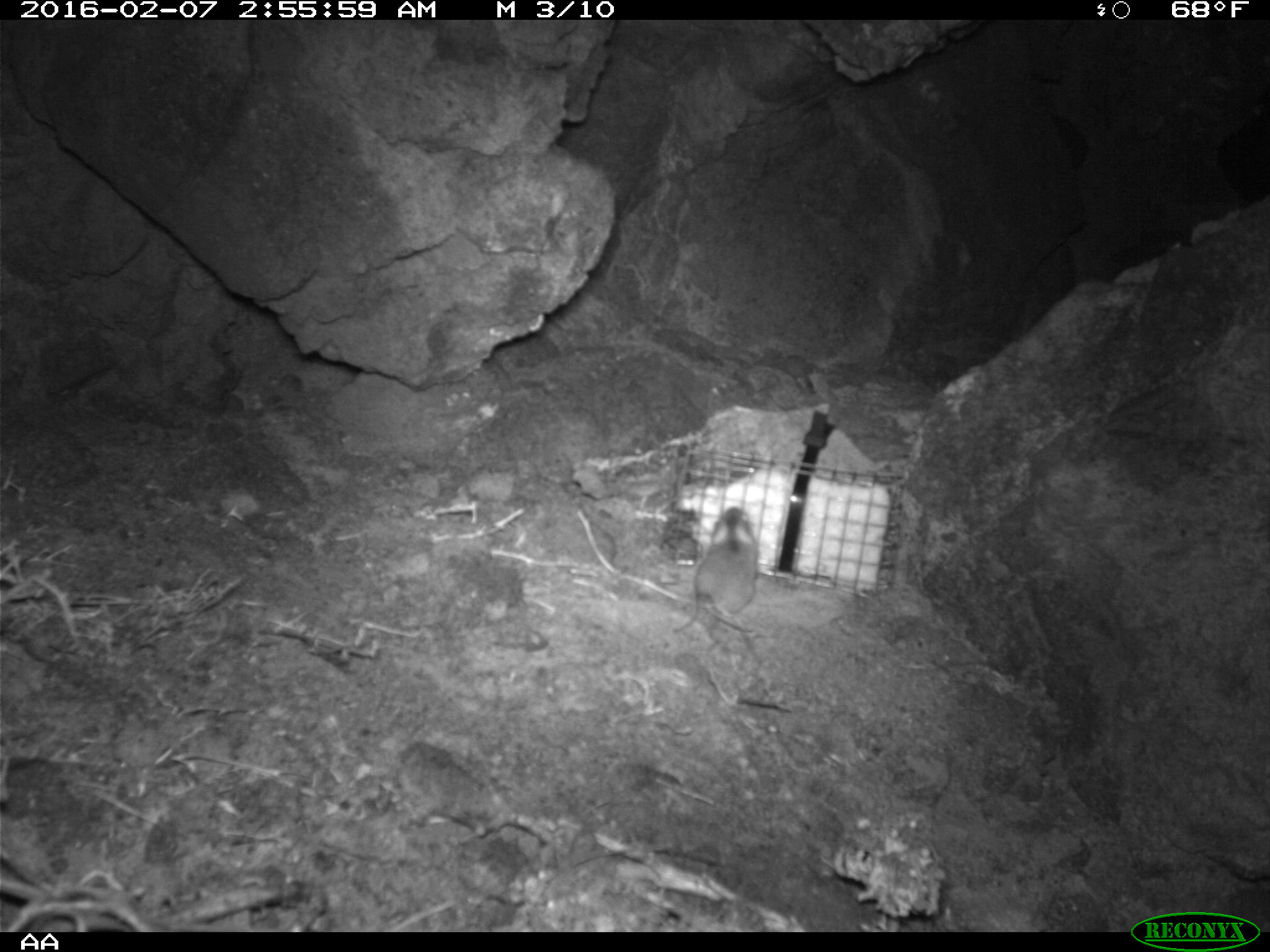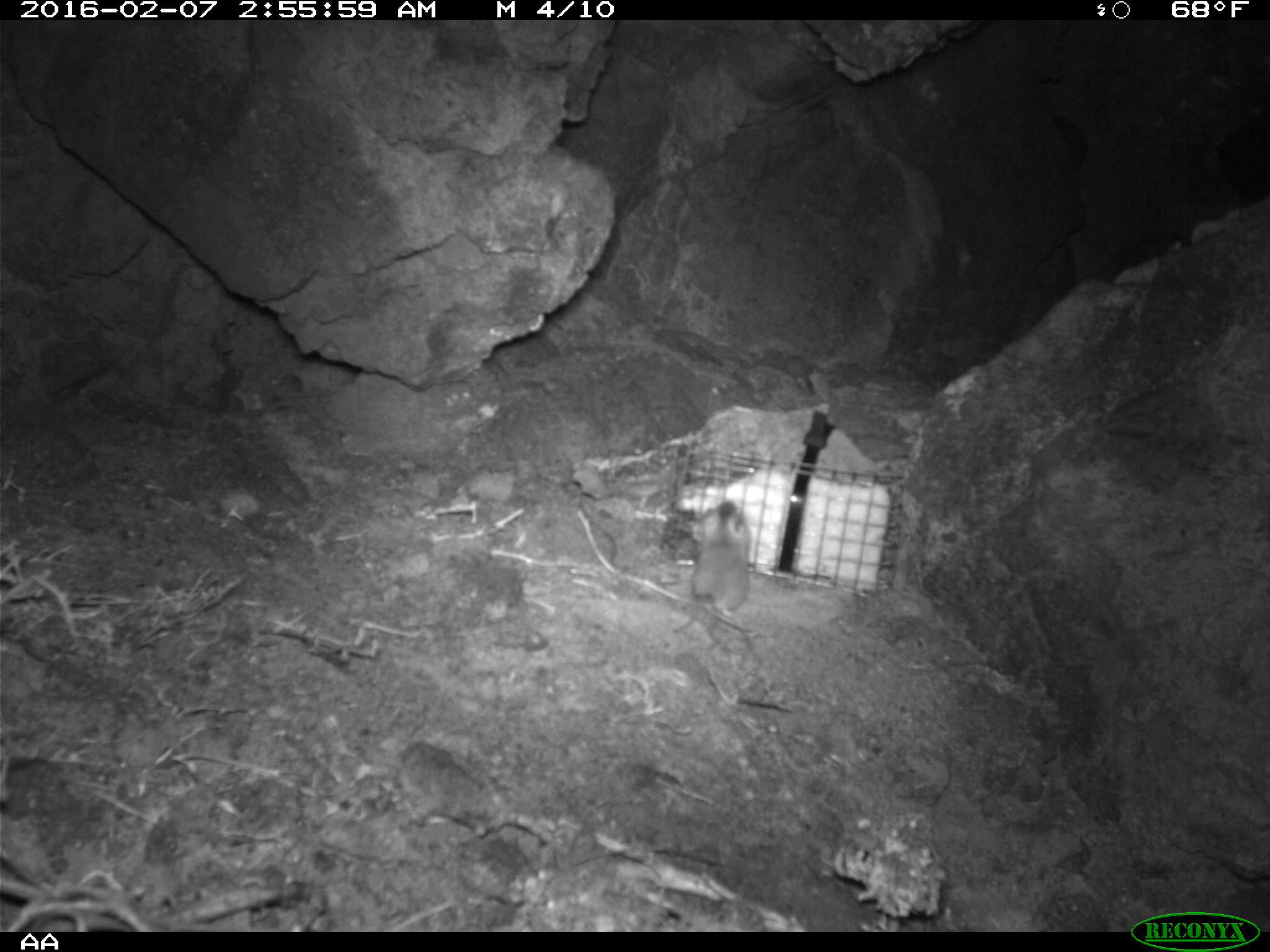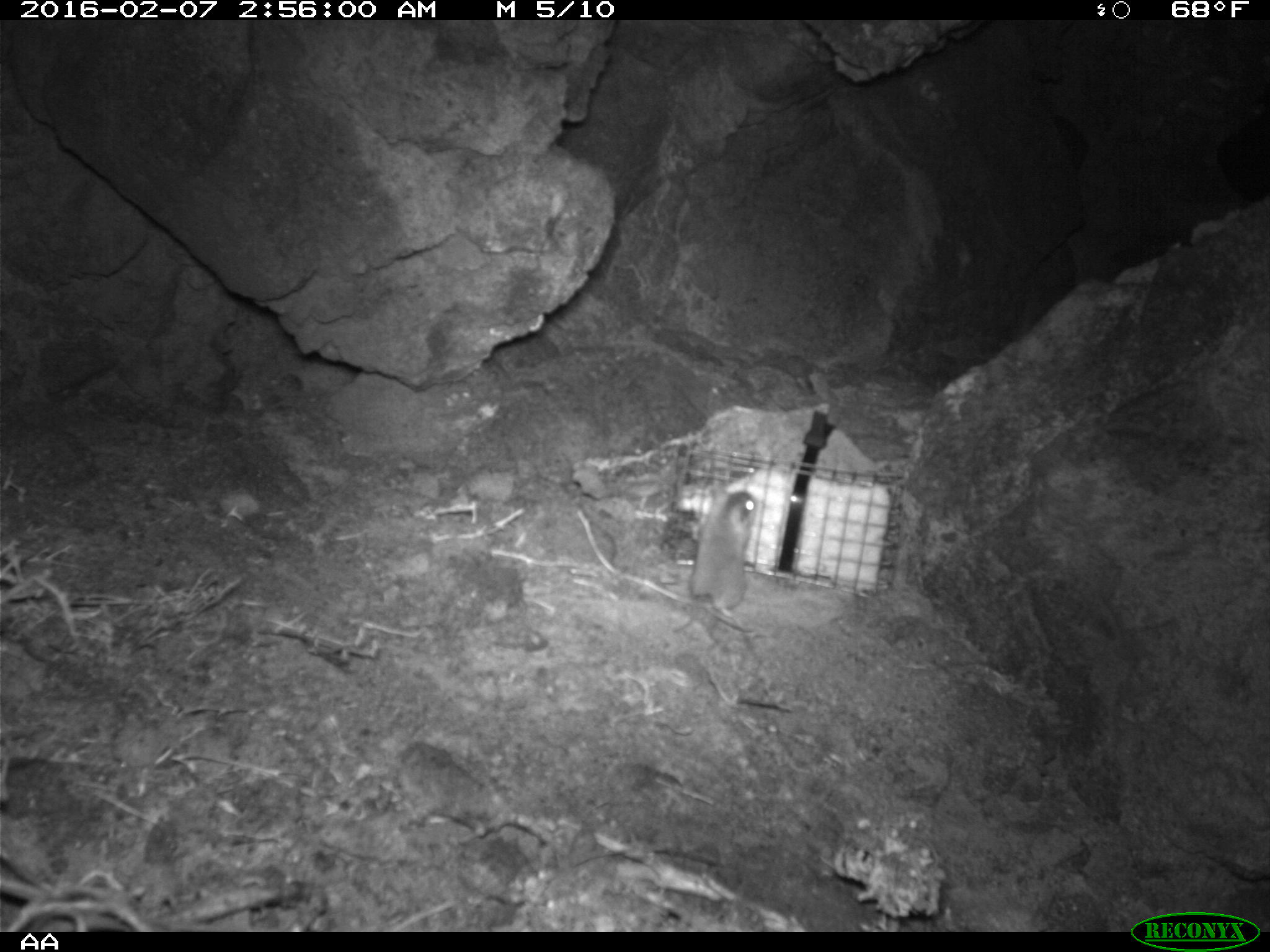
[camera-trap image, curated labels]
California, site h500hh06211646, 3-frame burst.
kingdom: Animalia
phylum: Chordata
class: Mammalia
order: Rodentia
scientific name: Rodentia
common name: rodent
Rodent (Rodentia).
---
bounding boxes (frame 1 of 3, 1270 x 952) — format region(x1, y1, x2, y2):
rodent: region(692, 505, 758, 637)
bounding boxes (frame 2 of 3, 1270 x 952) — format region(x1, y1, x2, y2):
rodent: region(688, 500, 750, 632)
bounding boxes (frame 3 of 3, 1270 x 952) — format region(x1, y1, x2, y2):
rodent: region(689, 487, 756, 633)